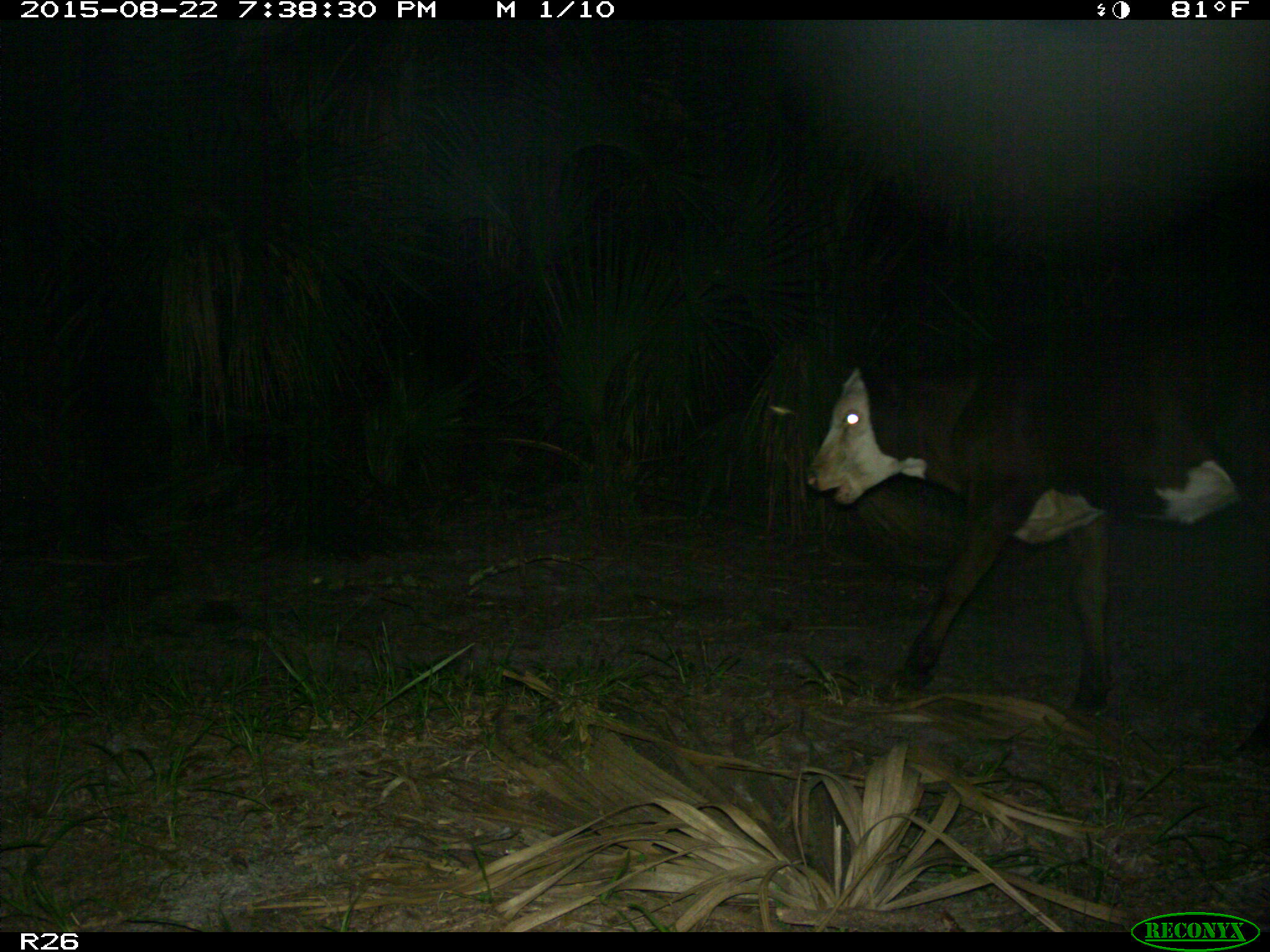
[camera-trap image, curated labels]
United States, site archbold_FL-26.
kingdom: Animalia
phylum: Chordata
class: Mammalia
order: Artiodactyla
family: Bovidae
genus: Bos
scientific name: Bos taurus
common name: domestic cow